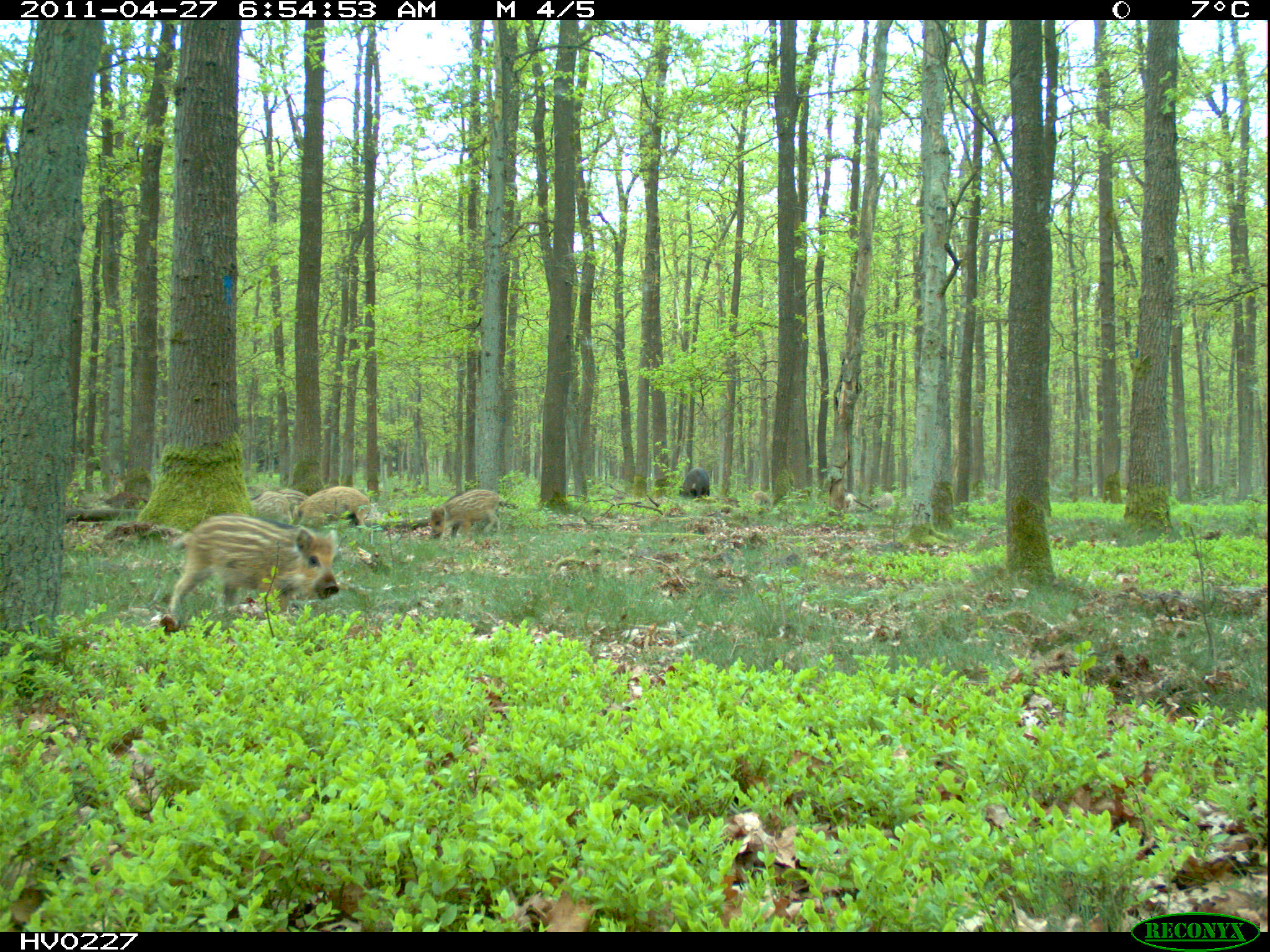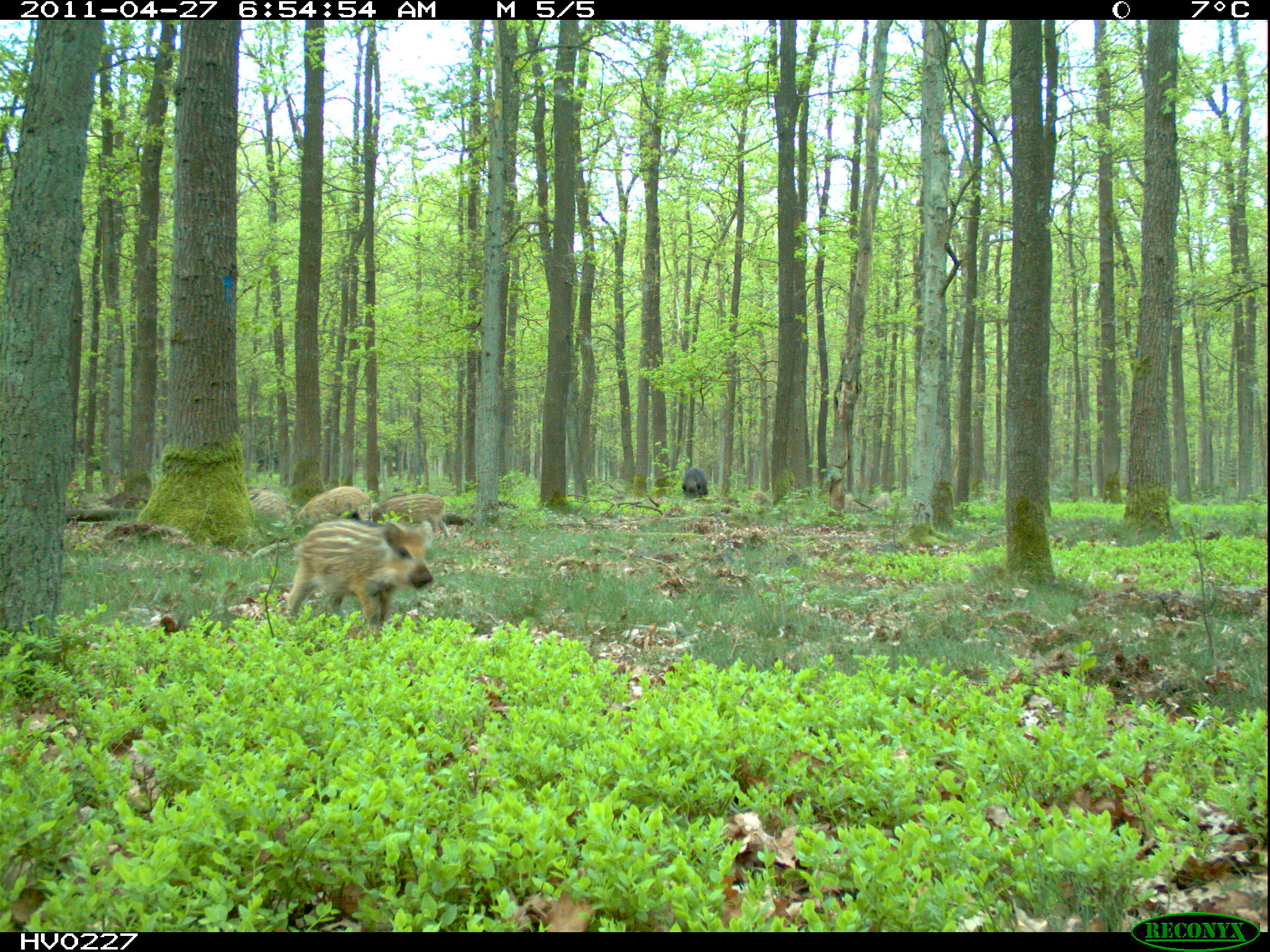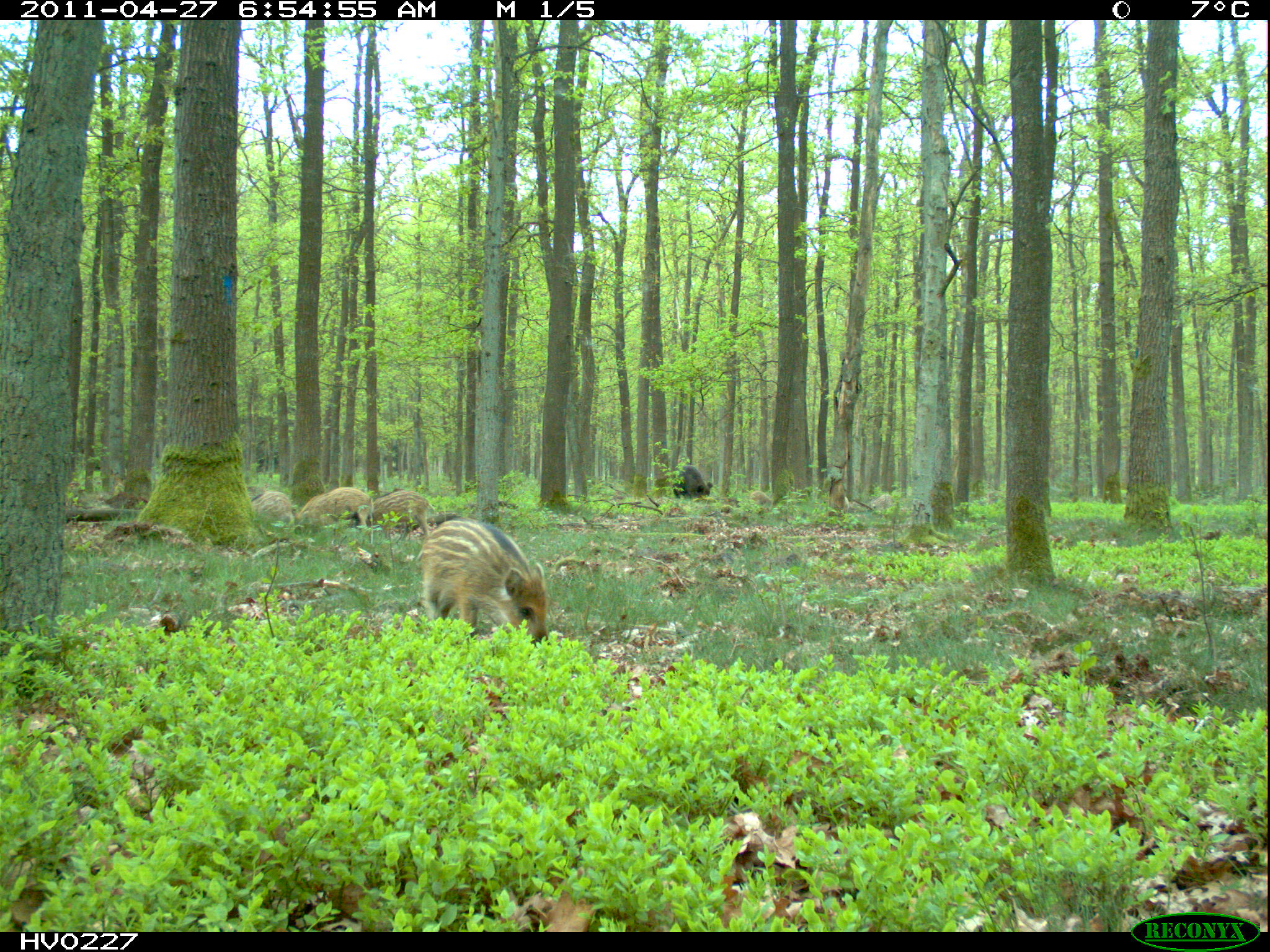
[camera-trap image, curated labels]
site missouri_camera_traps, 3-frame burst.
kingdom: Animalia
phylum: Chordata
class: Mammalia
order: Artiodactyla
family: Suidae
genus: Sus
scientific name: Sus scrofa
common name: wild boar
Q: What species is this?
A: Wild boar (Sus scrofa).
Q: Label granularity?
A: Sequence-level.